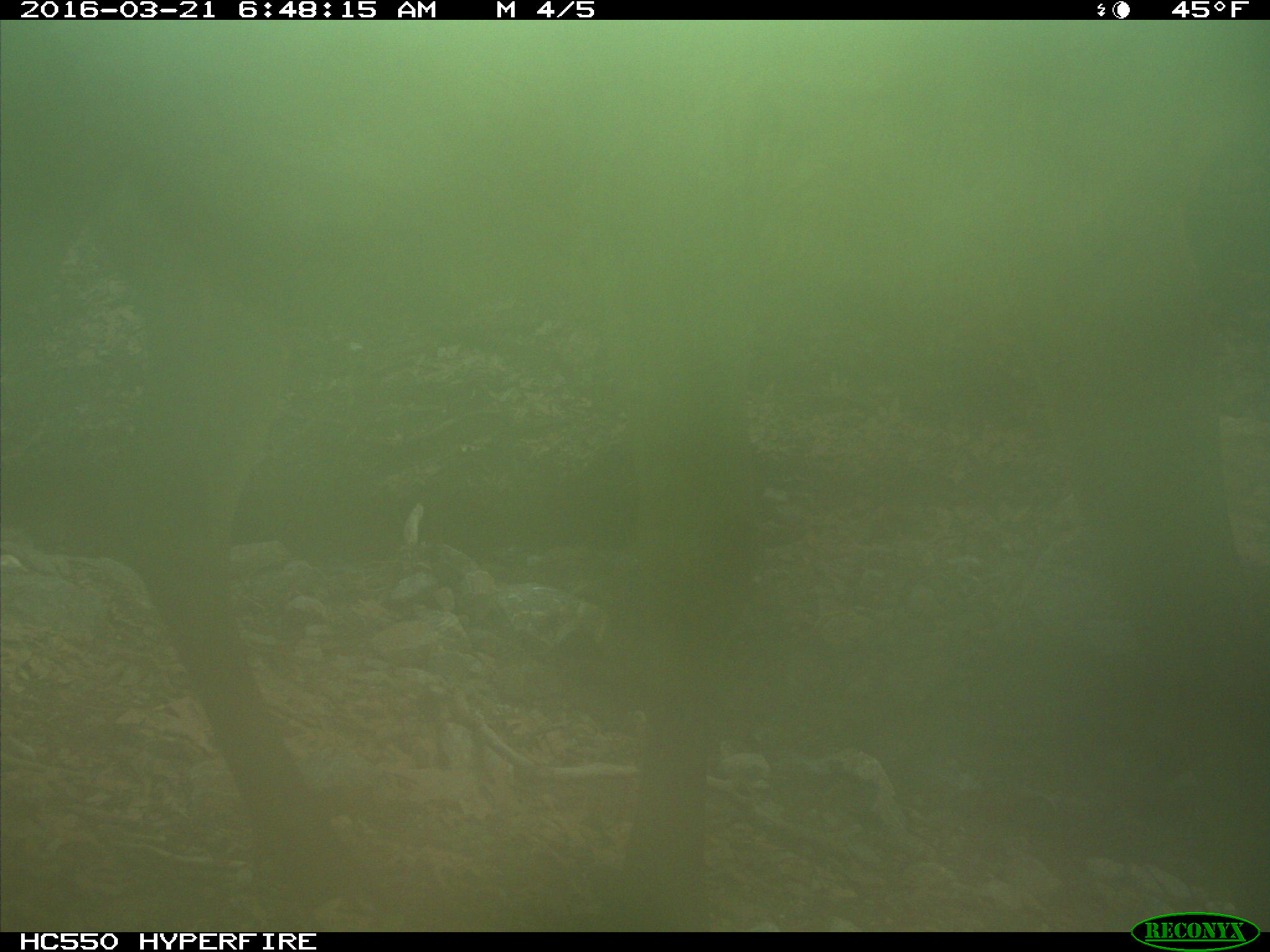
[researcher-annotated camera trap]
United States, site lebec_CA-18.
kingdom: Animalia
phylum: Chordata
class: Mammalia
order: Artiodactyla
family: Cervidae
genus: Cervus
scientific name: Cervus canadensis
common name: elk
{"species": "Cervus canadensis (elk)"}